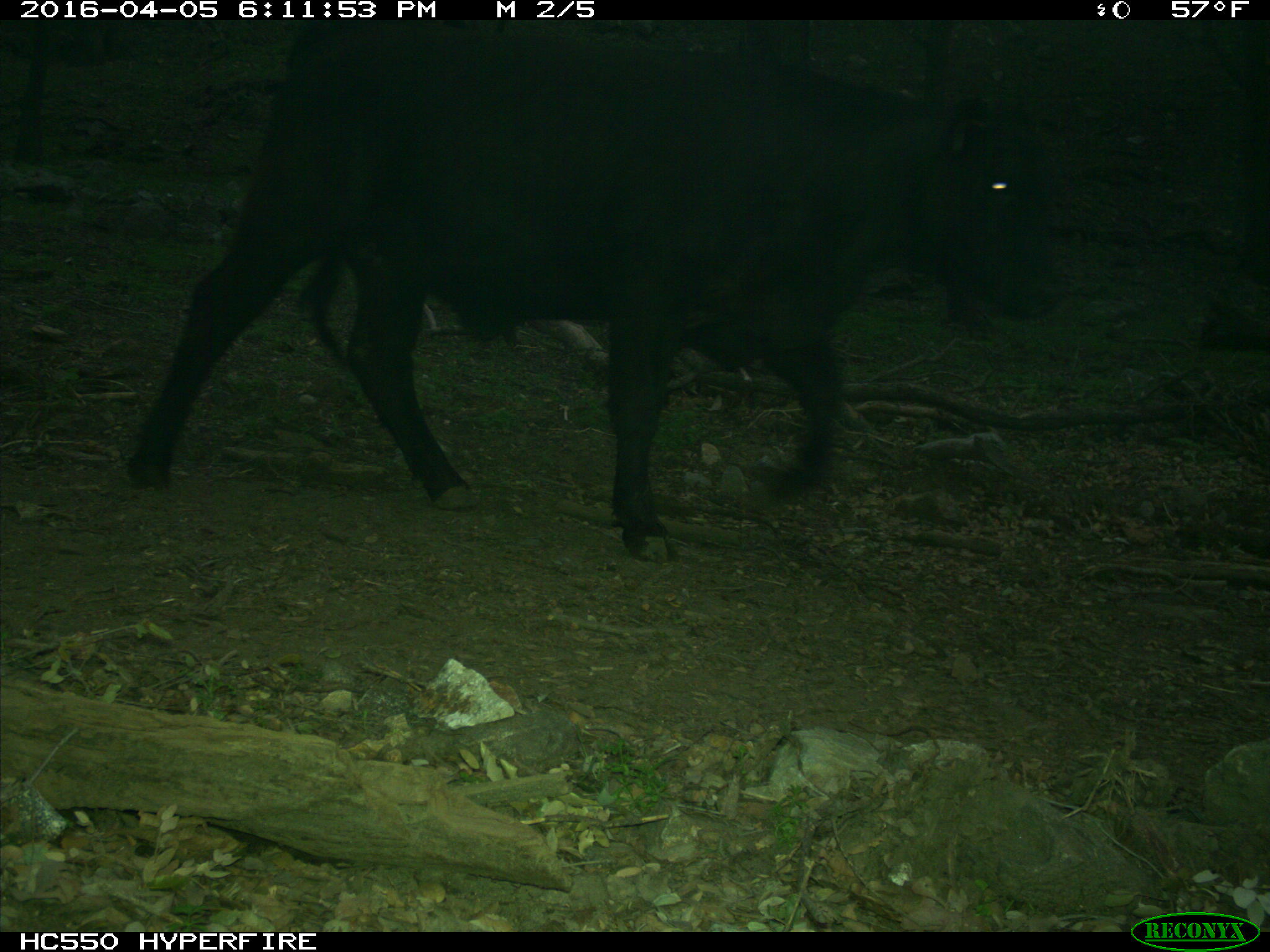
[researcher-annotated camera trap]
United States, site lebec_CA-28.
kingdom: Animalia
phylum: Chordata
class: Mammalia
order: Artiodactyla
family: Bovidae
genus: Bos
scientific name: Bos taurus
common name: domestic cow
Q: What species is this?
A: Bos taurus (domestic cow).